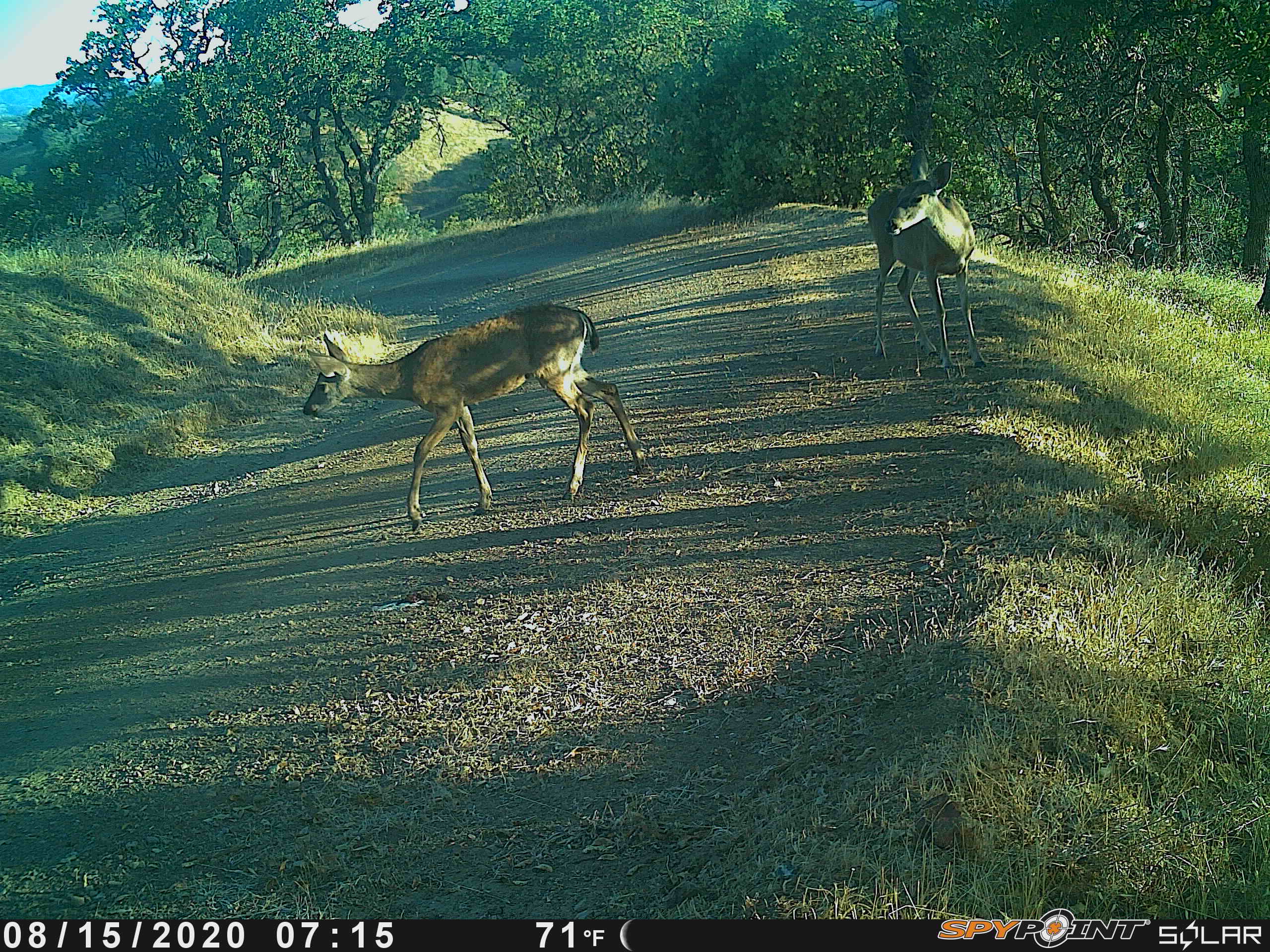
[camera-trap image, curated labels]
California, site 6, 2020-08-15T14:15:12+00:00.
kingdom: Animalia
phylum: Chordata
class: Mammalia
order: Artiodactyla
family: Cervidae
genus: Odocoileus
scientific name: Odocoileus hemionus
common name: mule deer